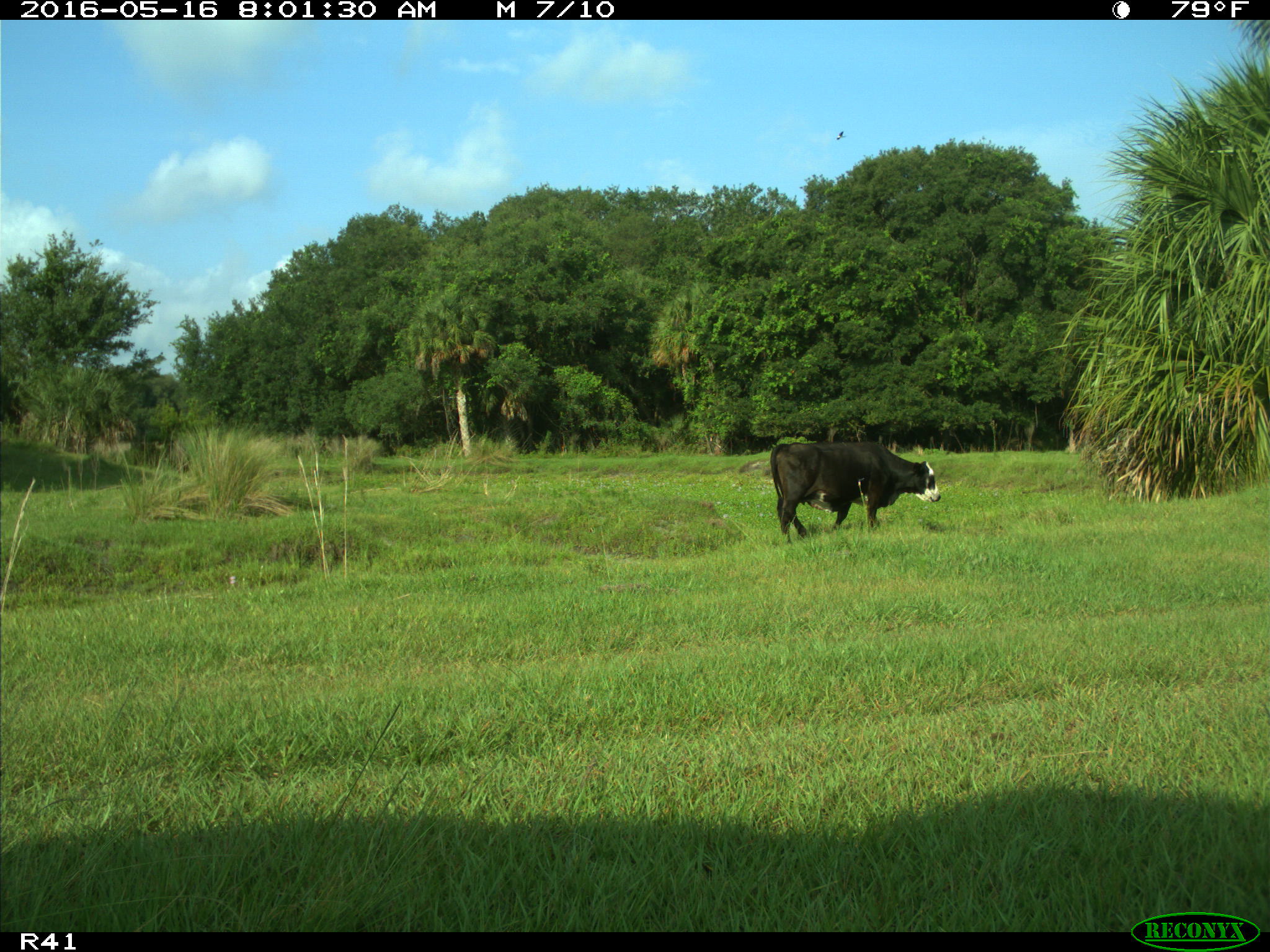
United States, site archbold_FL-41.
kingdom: Animalia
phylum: Chordata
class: Mammalia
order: Artiodactyla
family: Bovidae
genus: Bos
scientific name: Bos taurus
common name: domestic cow